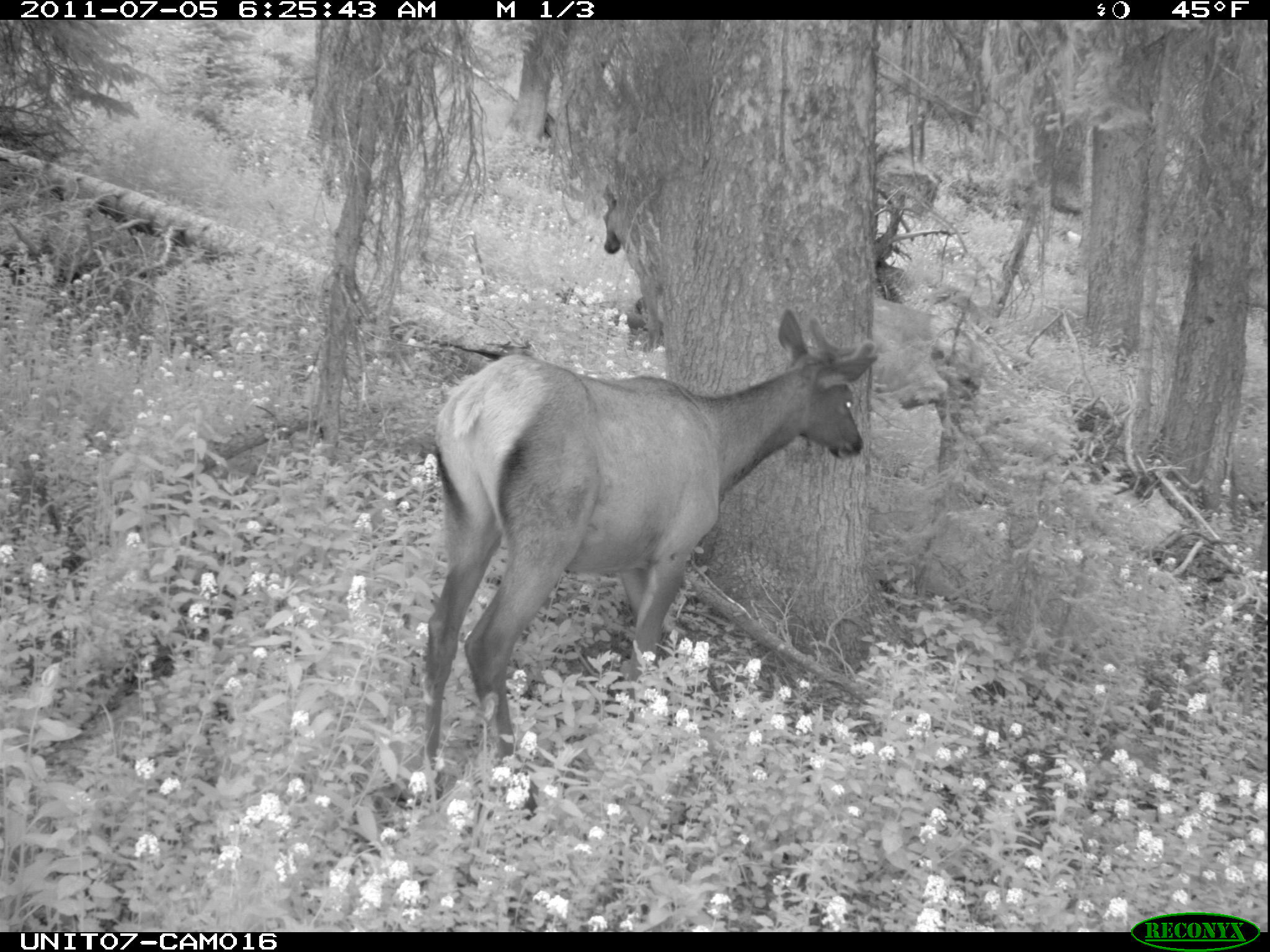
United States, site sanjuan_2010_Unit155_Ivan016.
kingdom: Animalia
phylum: Chordata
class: Mammalia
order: Artiodactyla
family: Cervidae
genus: Cervus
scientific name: Cervus elaphus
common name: red deer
Cervus elaphus (red deer).